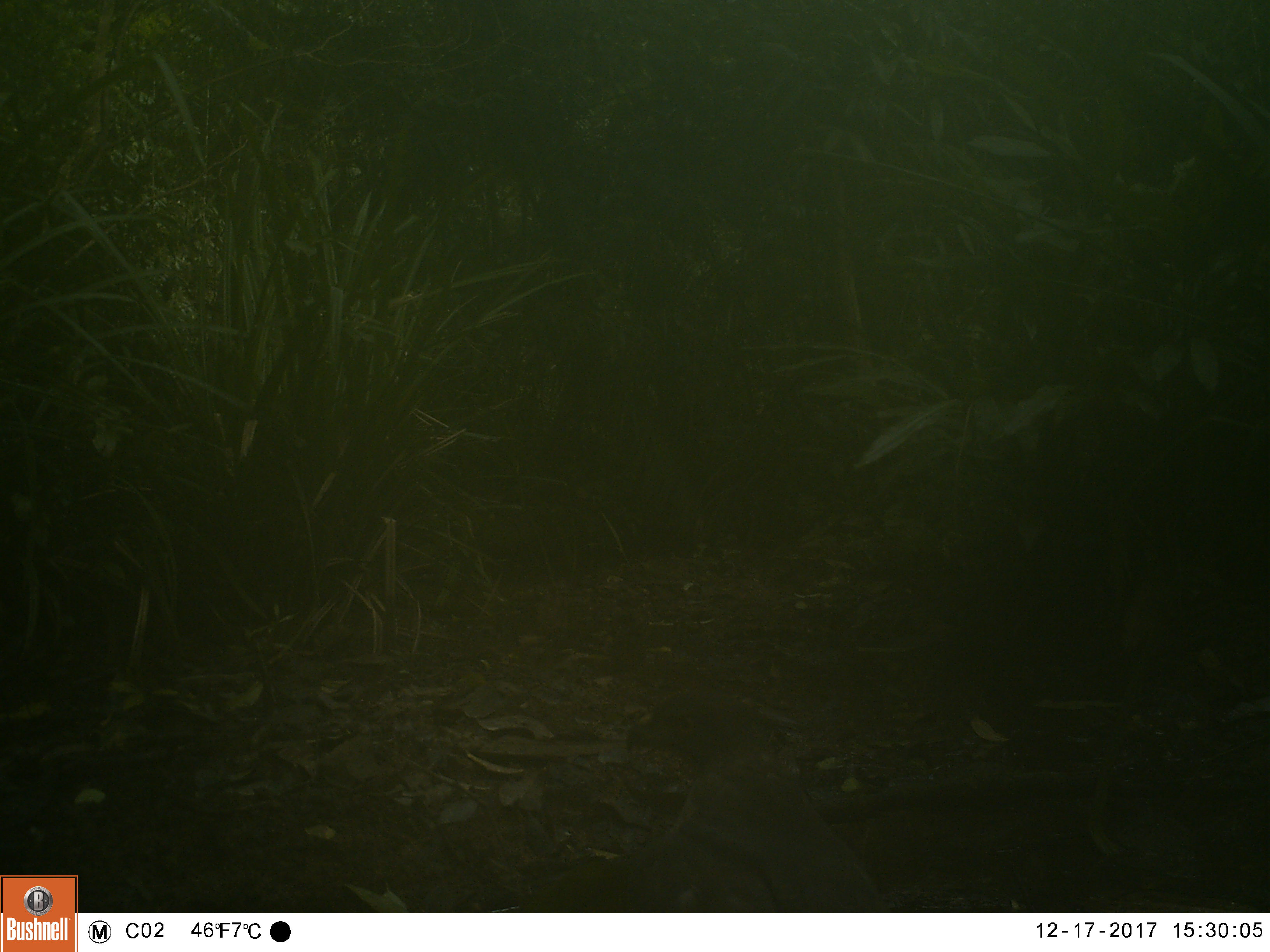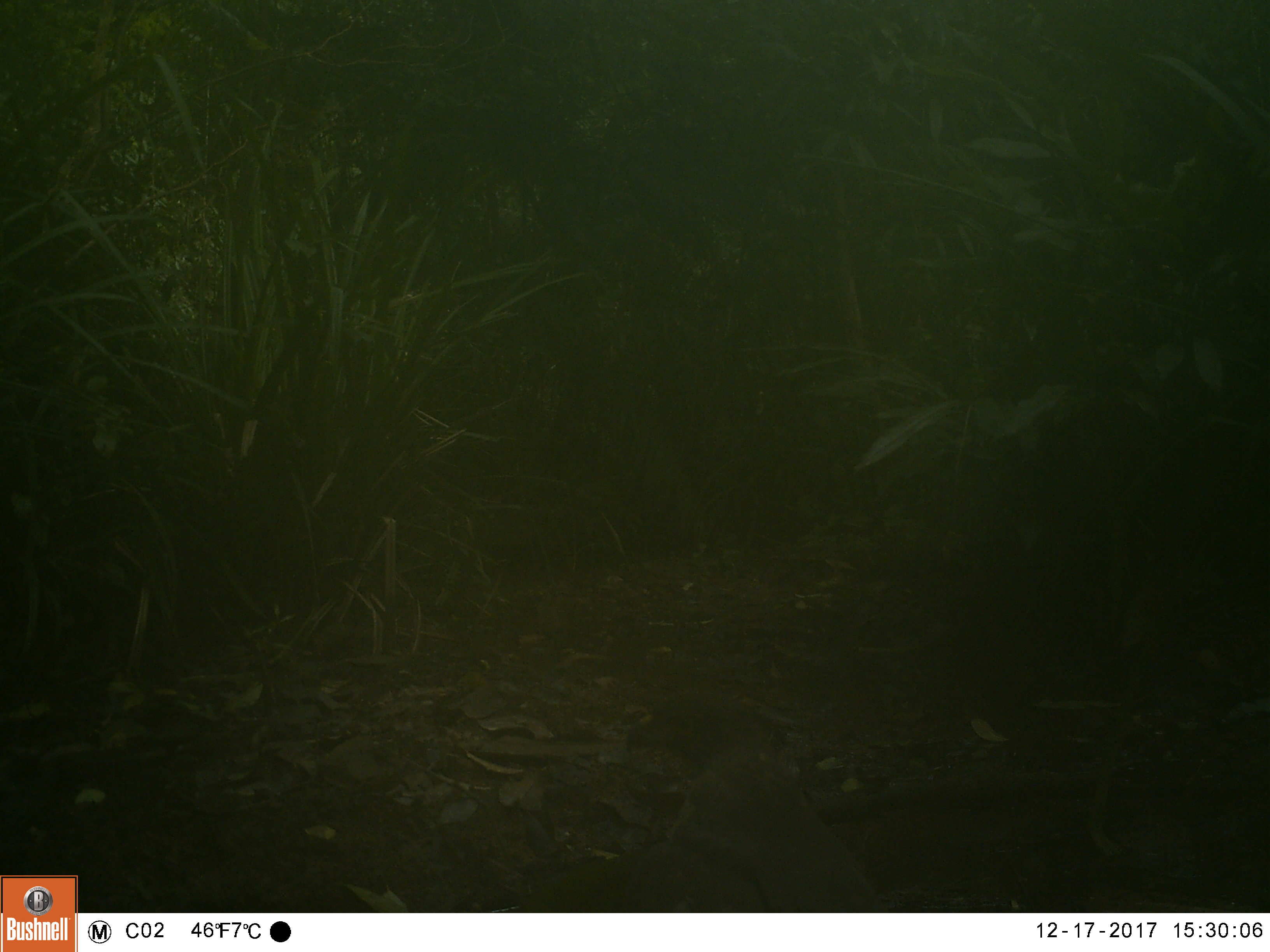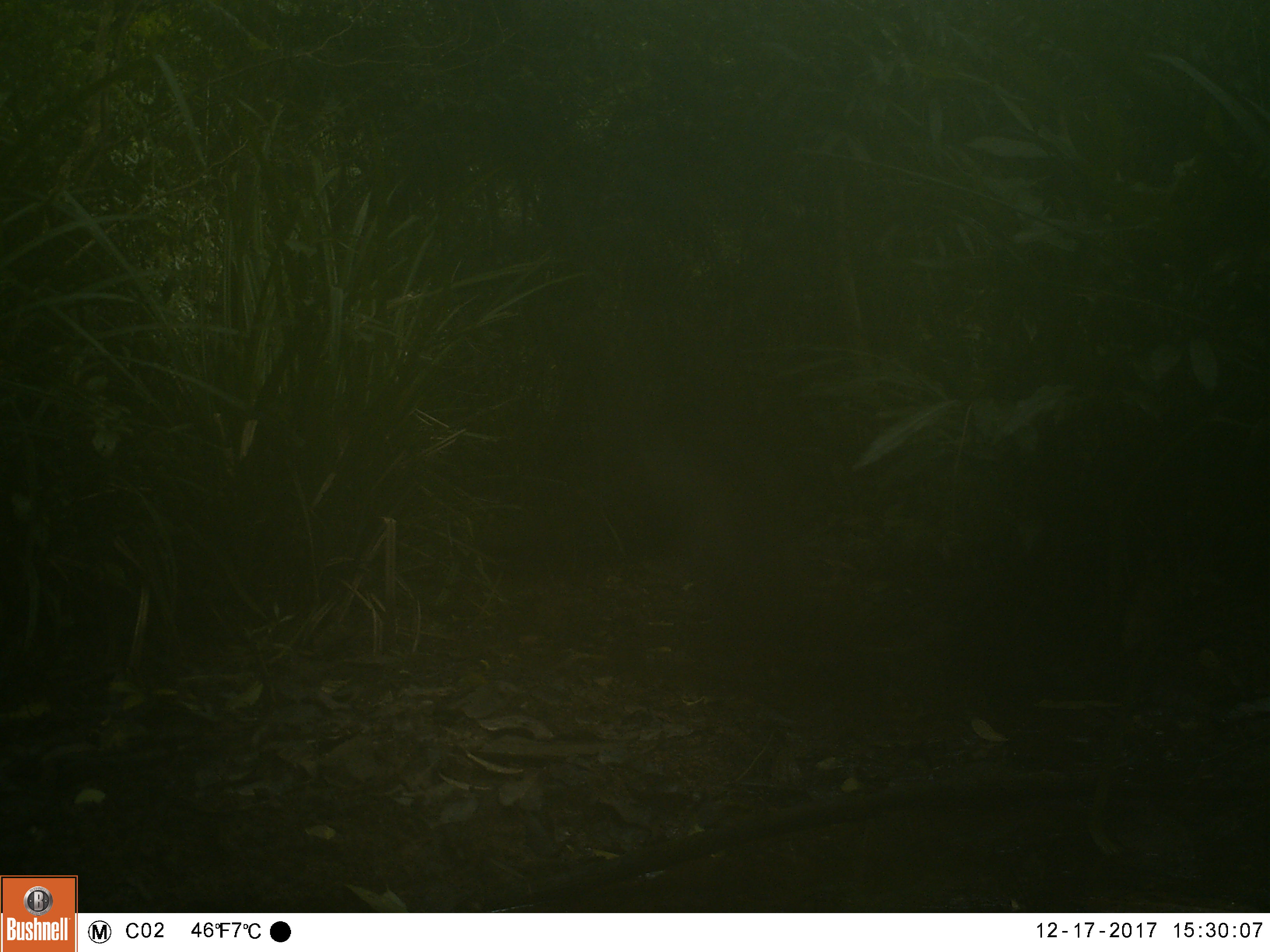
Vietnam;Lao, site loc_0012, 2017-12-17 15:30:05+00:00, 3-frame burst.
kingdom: Animalia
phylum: Chordata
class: Aves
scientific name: Aves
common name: bird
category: unidentified bird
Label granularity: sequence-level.